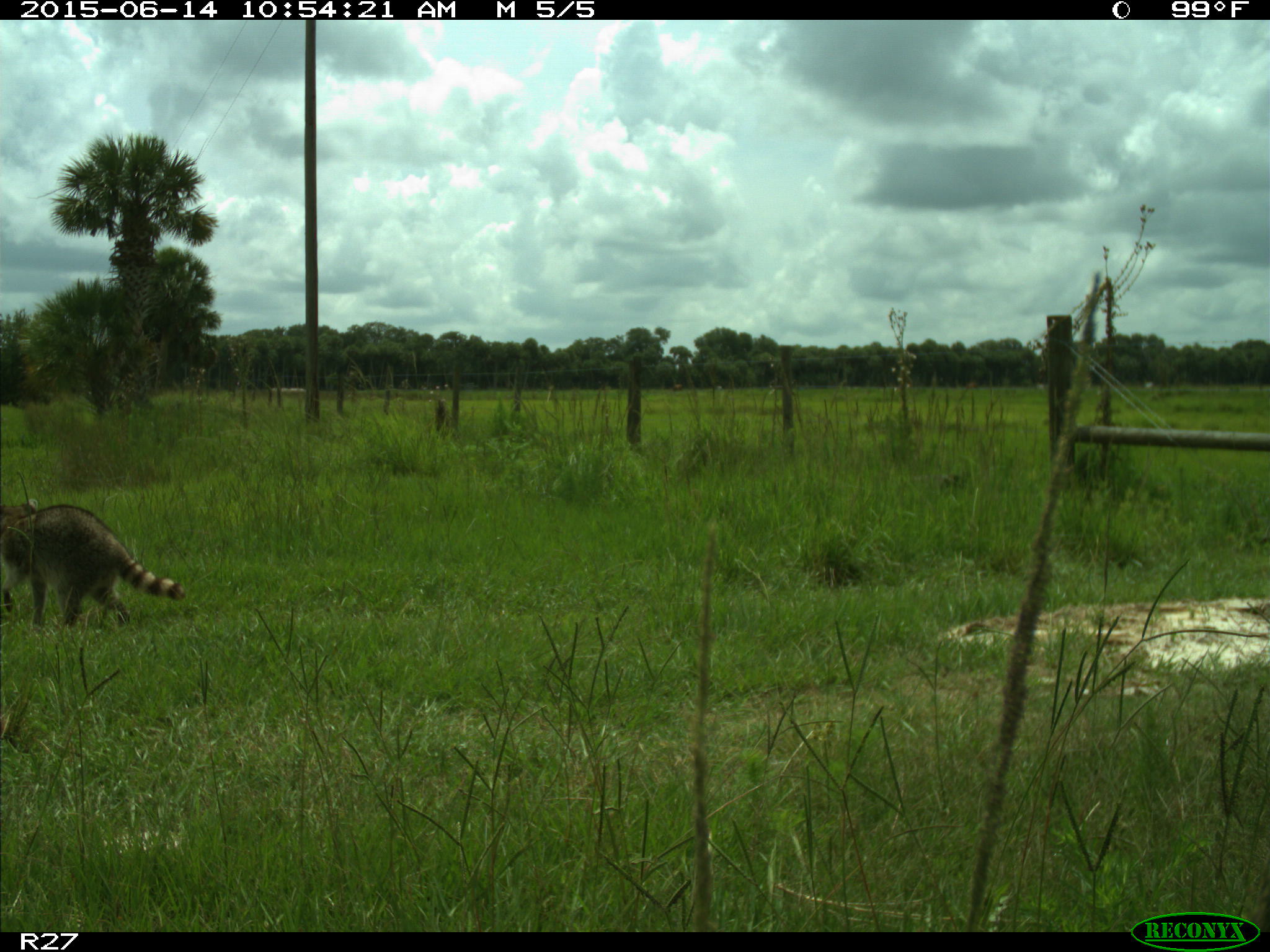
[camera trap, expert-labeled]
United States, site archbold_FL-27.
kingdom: Animalia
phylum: Chordata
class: Mammalia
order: Carnivora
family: Procyonidae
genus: Procyon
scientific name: Procyon lotor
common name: common raccoon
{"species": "Procyon lotor (common raccoon)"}